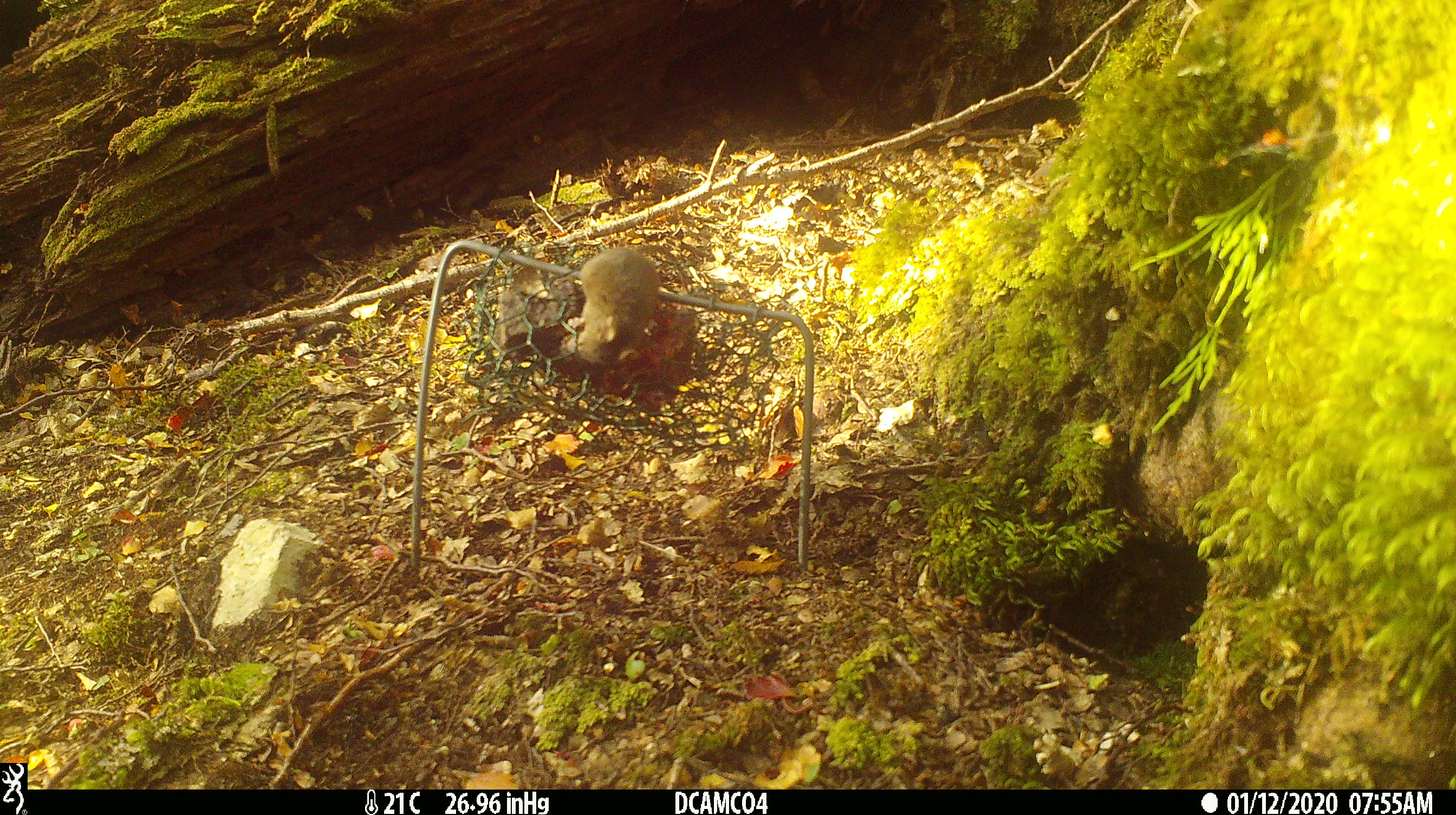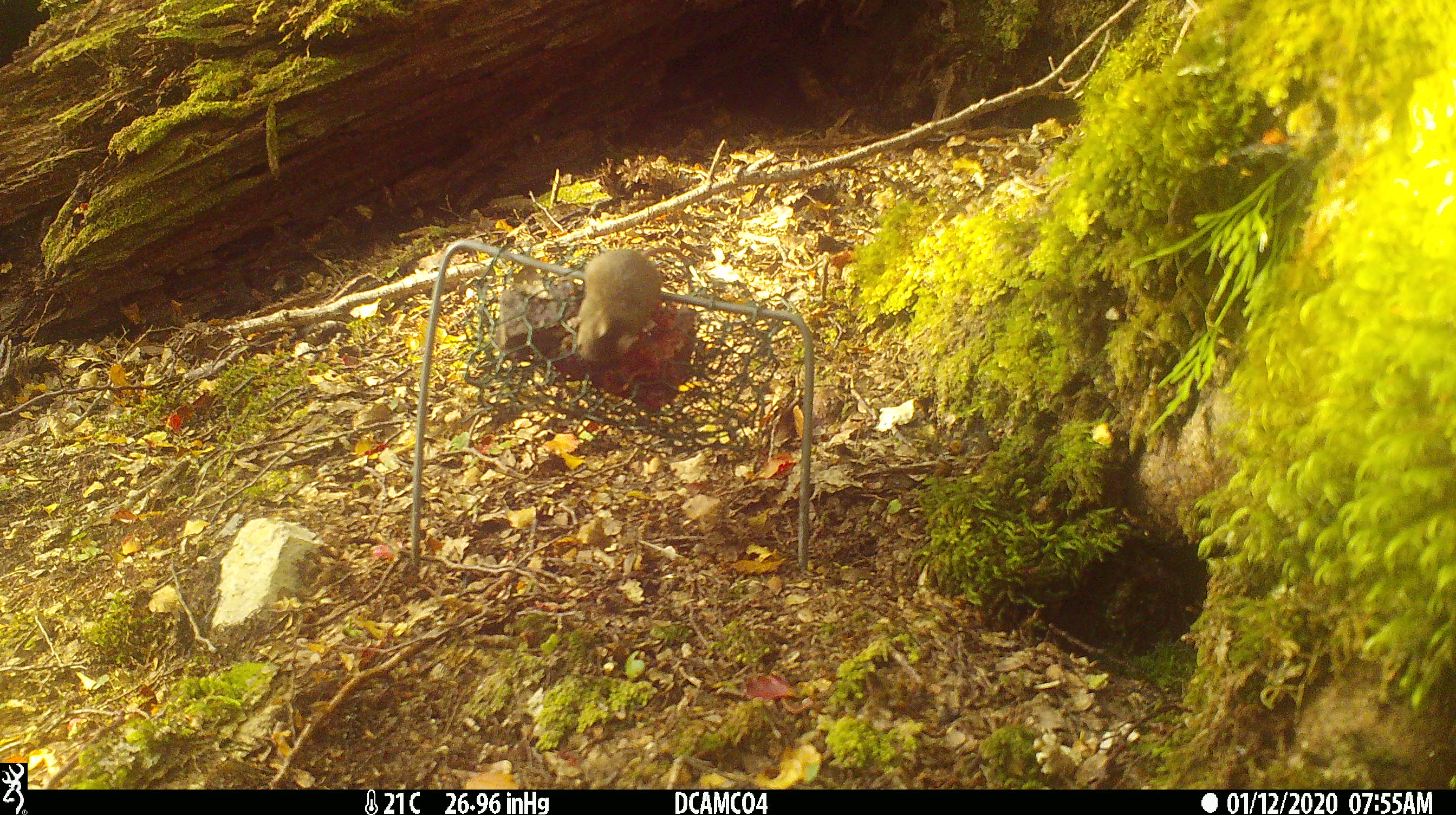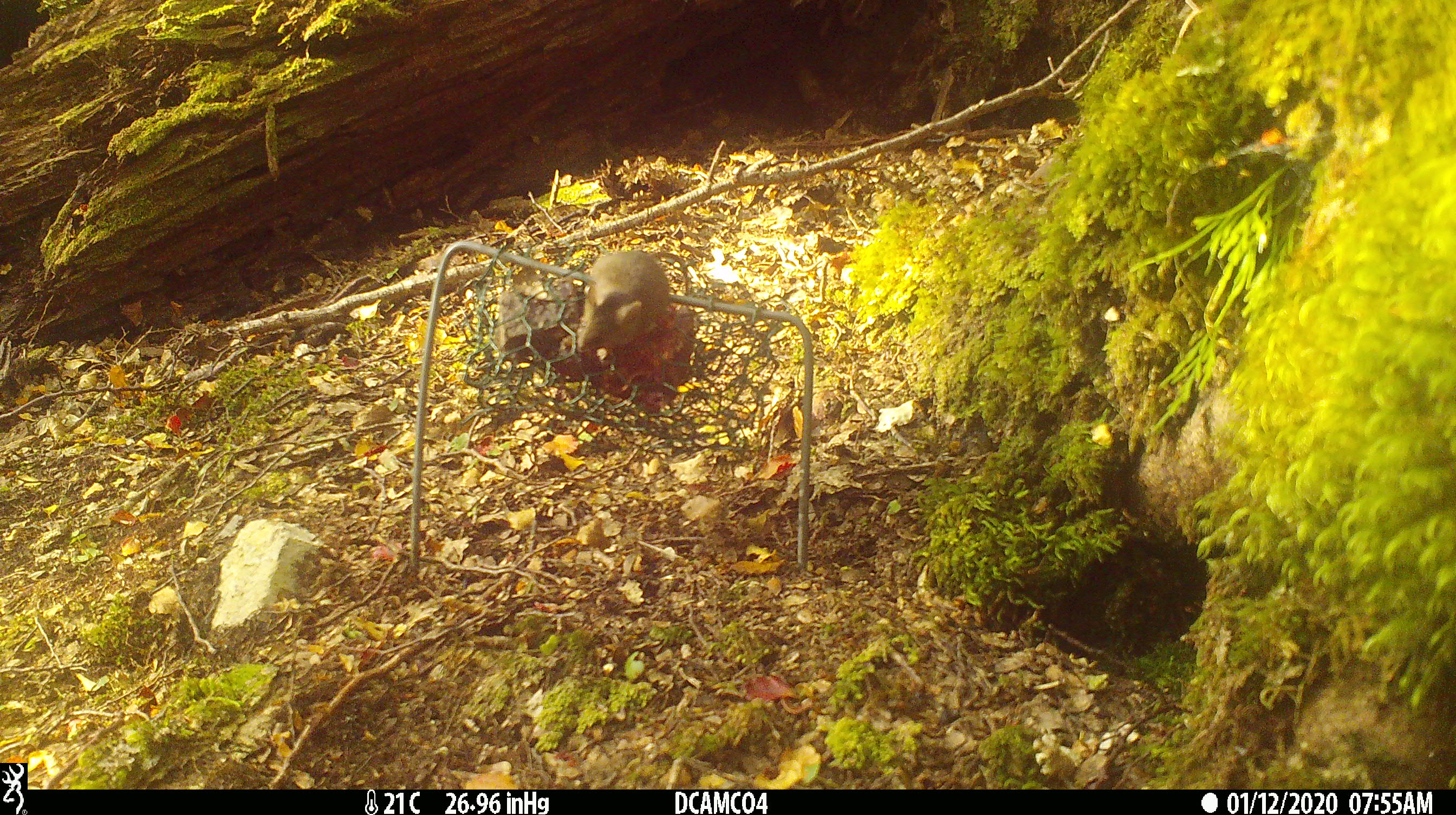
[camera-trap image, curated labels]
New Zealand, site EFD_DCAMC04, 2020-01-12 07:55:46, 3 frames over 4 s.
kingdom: Animalia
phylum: Chordata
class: Mammalia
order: Rodentia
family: Muridae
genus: Mus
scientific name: Mus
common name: mouse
Mouse (Mus).